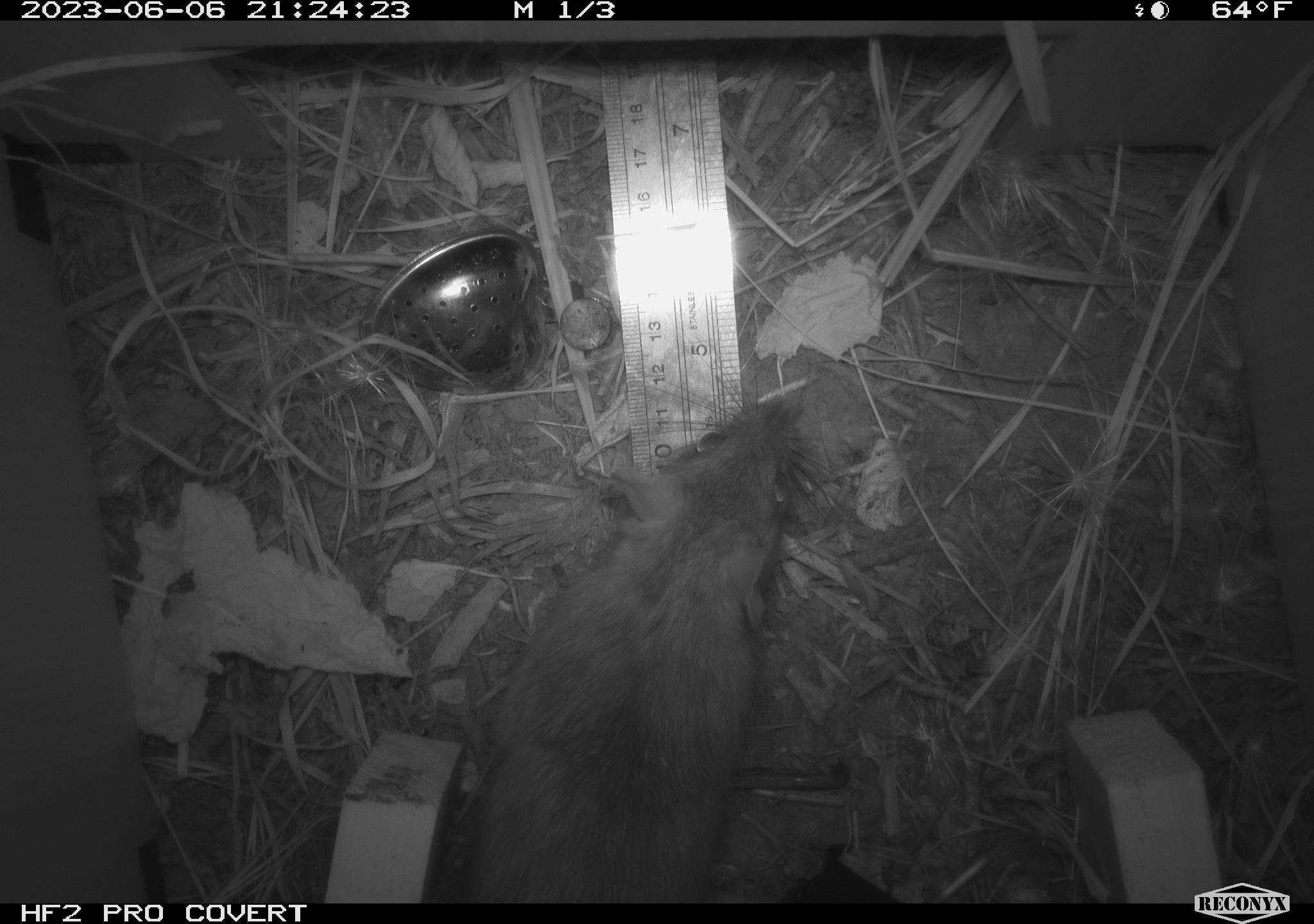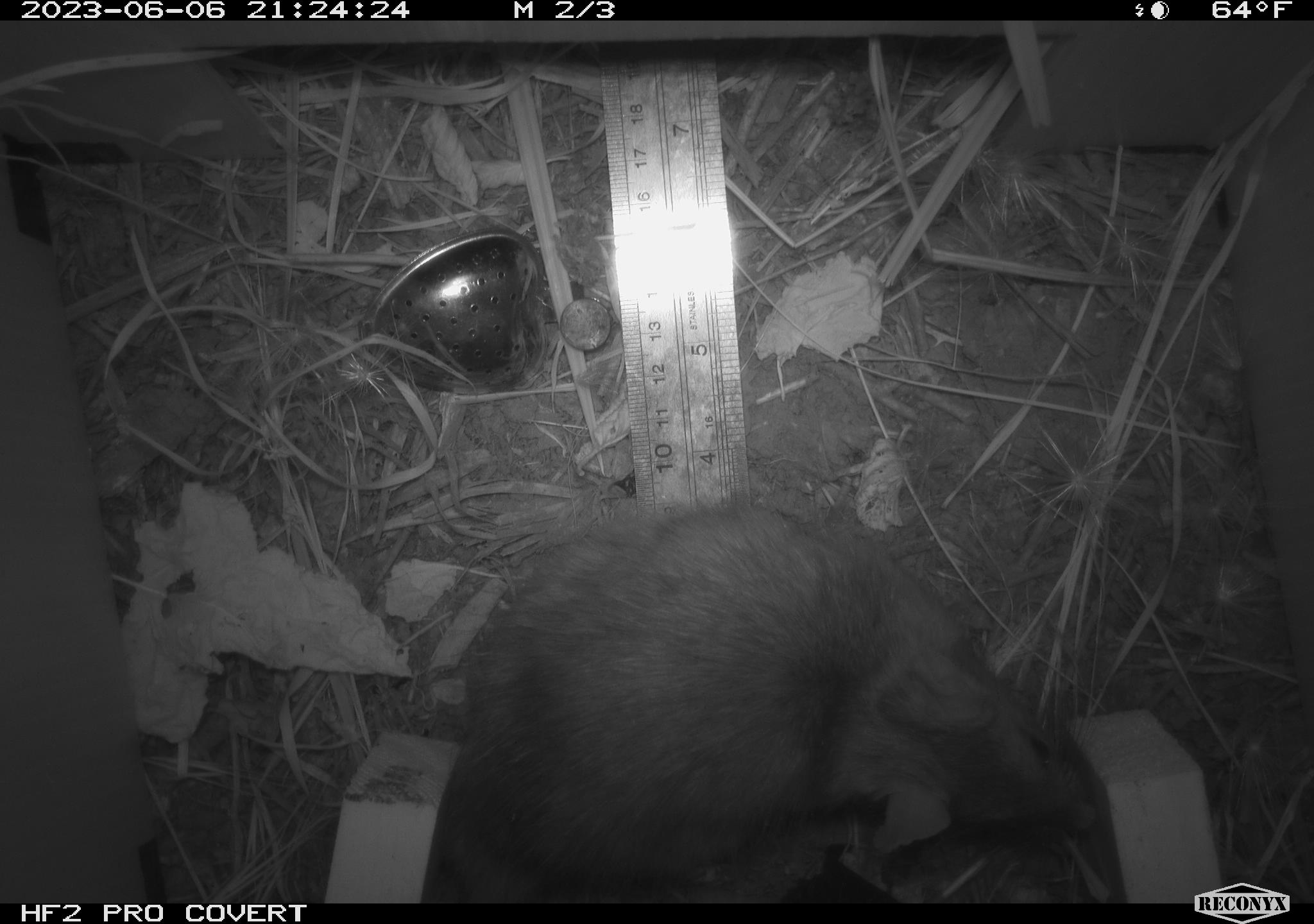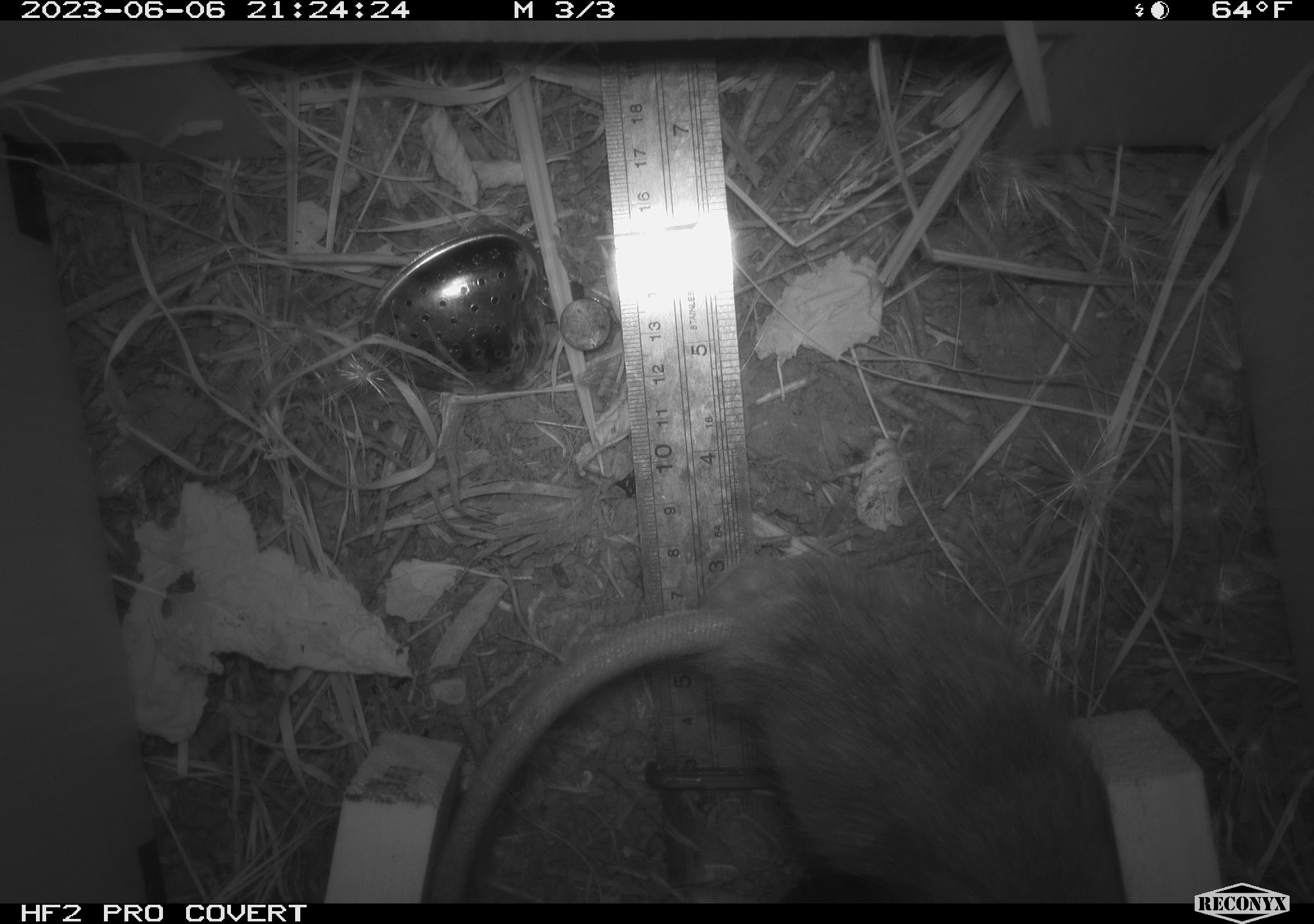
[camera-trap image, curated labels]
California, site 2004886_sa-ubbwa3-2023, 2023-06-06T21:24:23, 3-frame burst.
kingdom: Animalia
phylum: Chordata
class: Mammalia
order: Rodentia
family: Muridae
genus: Rattus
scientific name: Rattus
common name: rat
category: rattus species